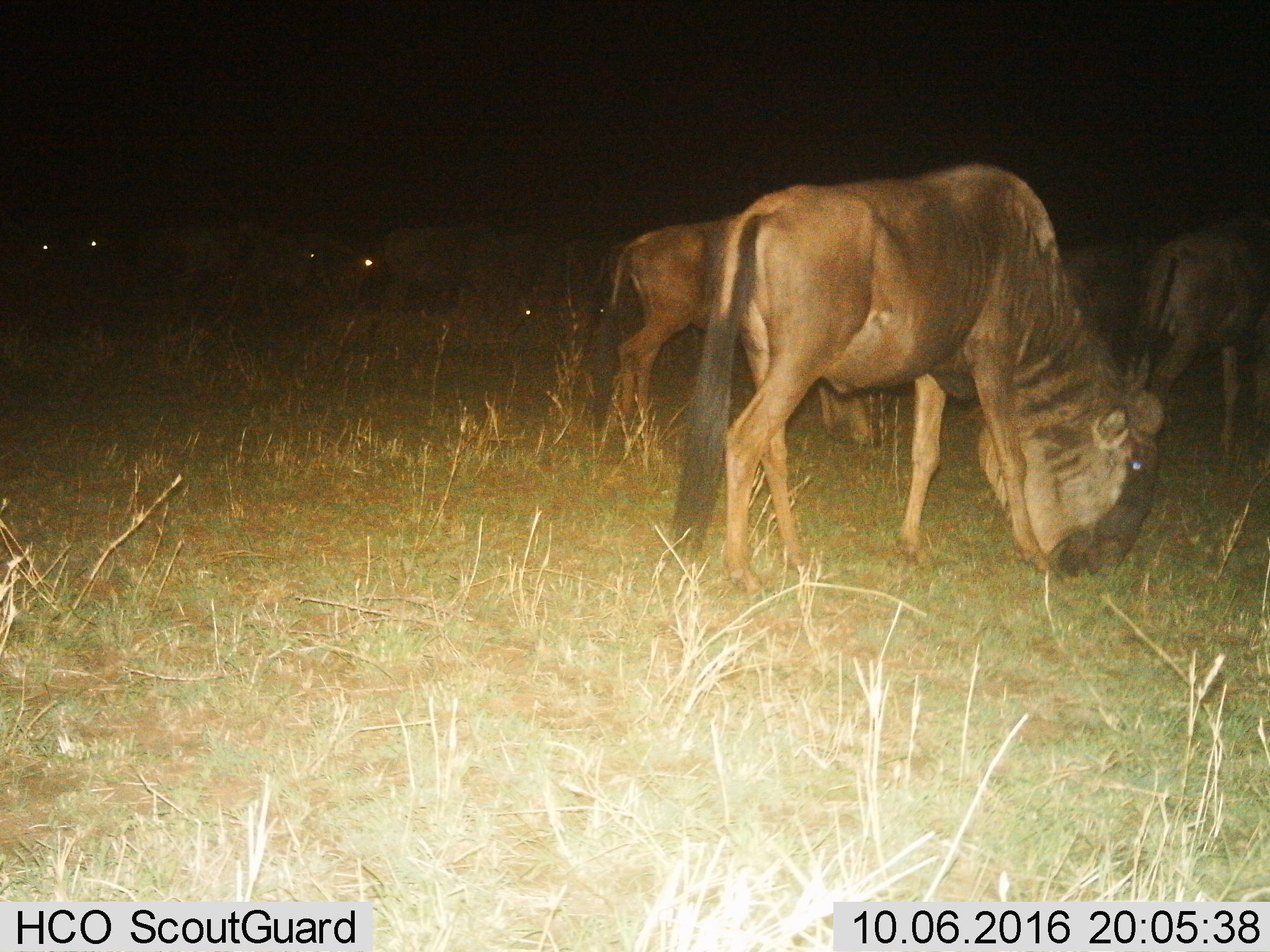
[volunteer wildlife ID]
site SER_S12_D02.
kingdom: Animalia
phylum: Chordata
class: Mammalia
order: Artiodactyla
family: Bovidae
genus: Connochaetes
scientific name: Connochaetes taurinus taurinus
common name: blue wildebeest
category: wildebeestblue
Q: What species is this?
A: Wildebeestblue (blue wildebeest) (Connochaetes taurinus taurinus).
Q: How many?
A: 7.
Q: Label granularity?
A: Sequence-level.